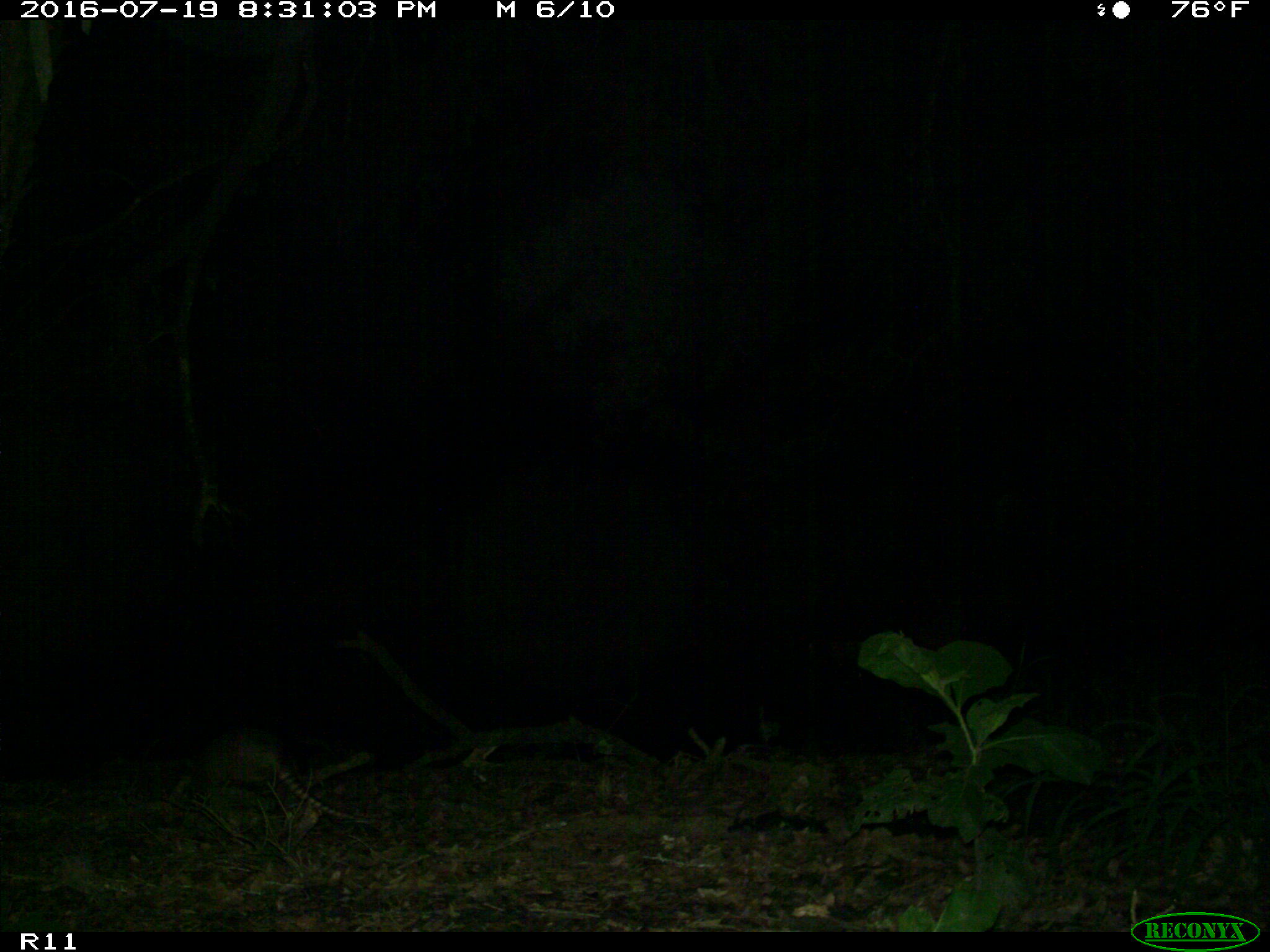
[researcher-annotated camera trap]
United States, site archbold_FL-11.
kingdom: Animalia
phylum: Chordata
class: Mammalia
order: Cingulata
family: Dasypodidae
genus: Dasypus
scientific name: Dasypus novemcinctus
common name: nine-banded armadillo